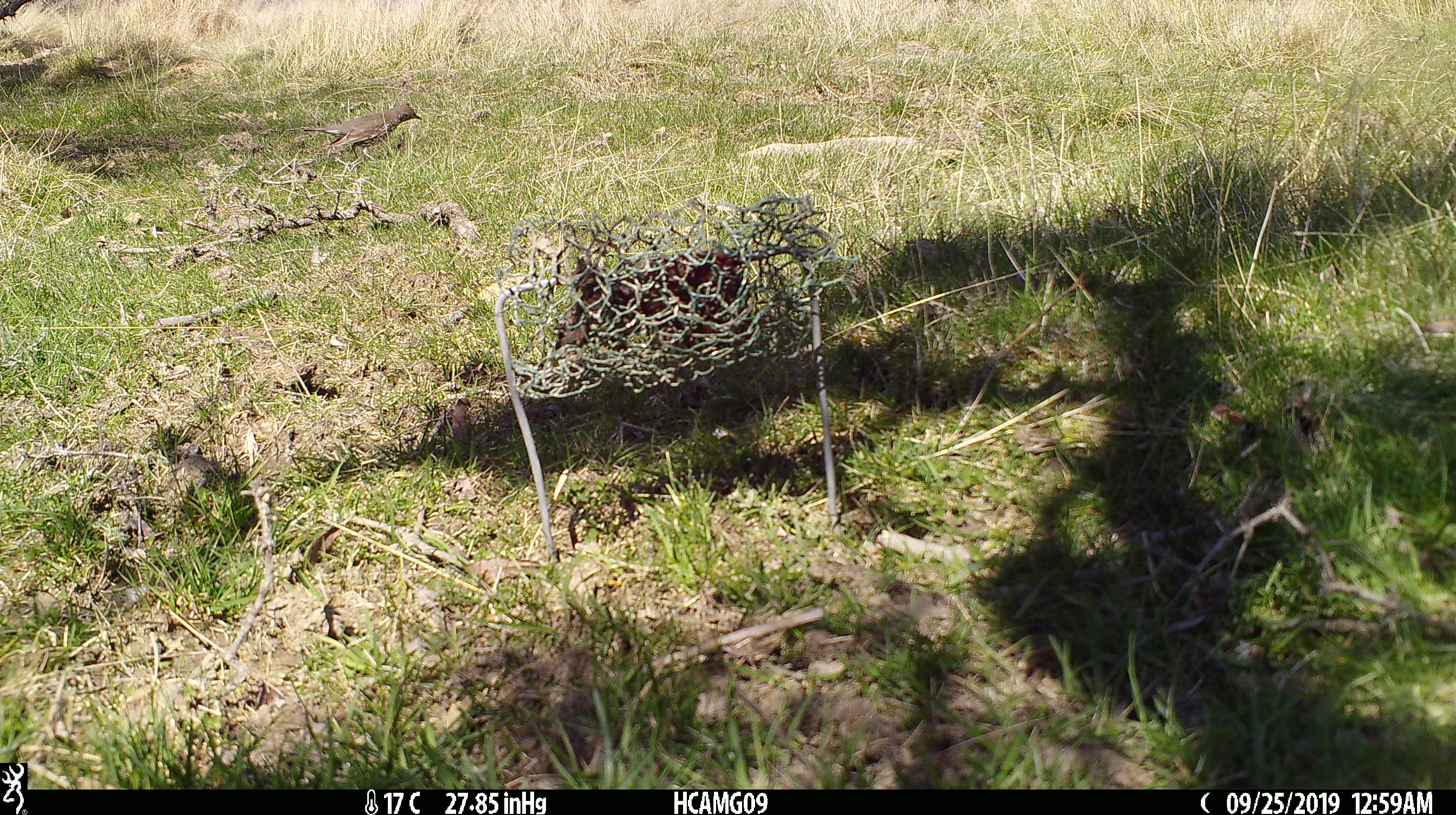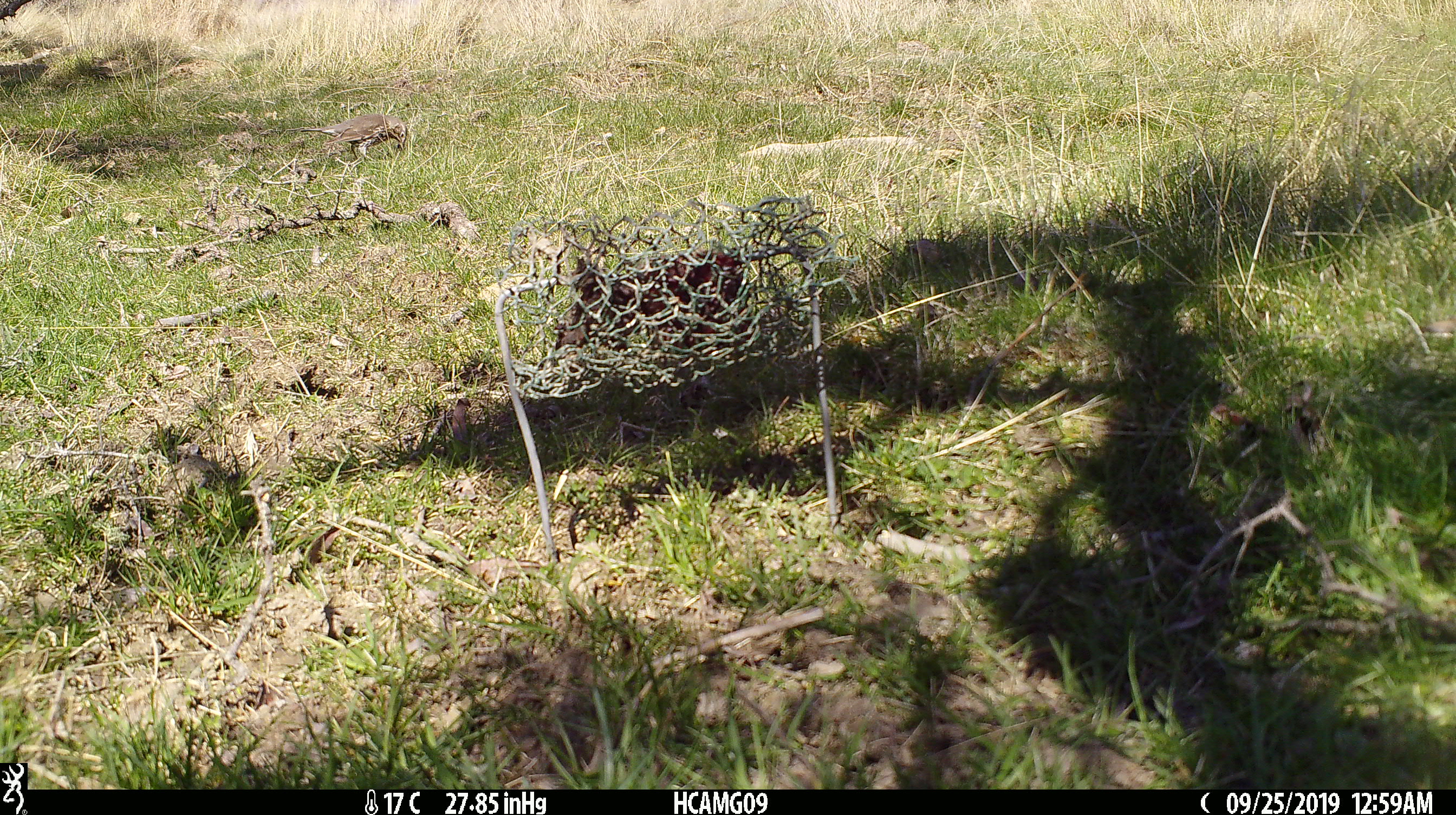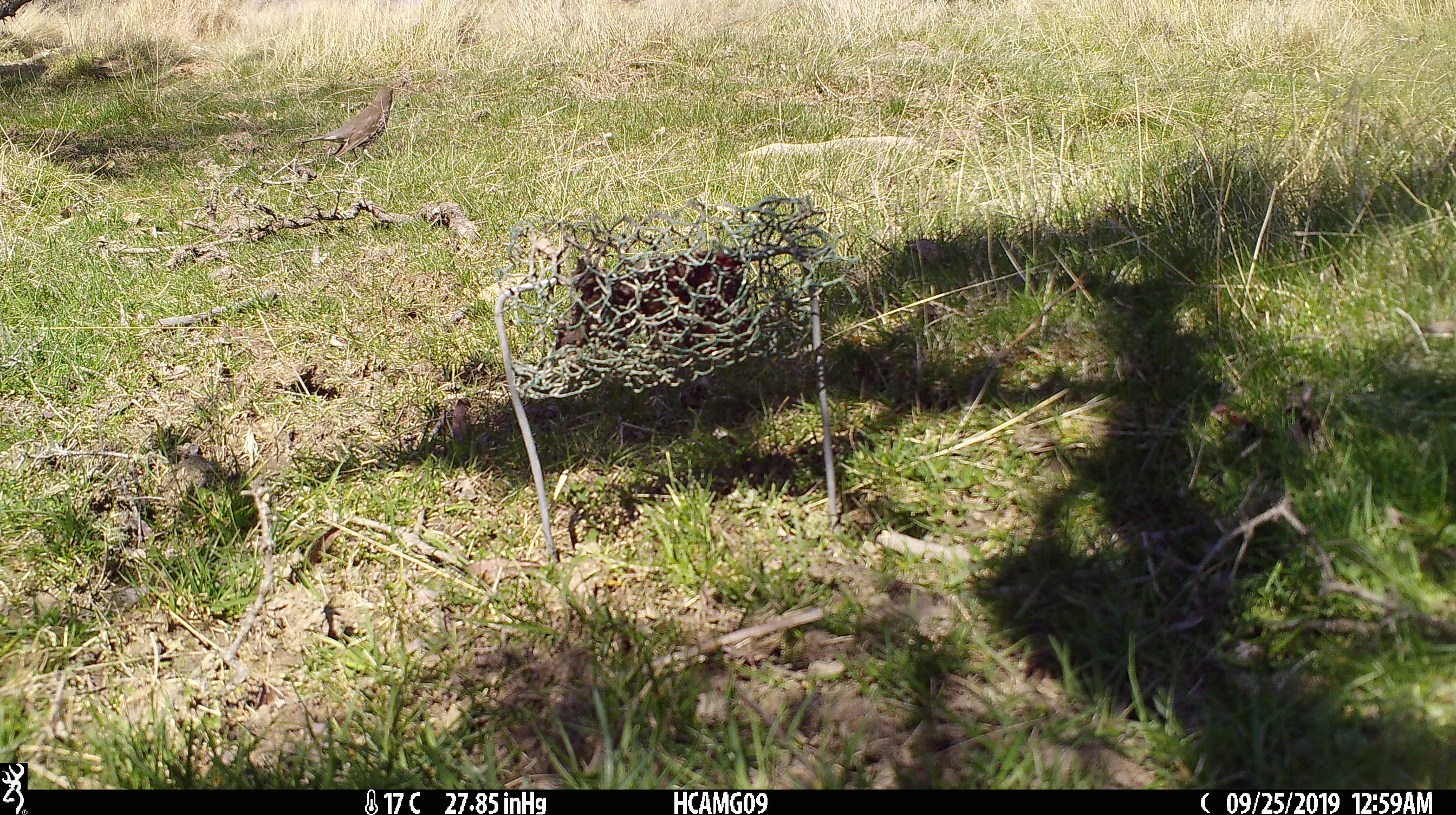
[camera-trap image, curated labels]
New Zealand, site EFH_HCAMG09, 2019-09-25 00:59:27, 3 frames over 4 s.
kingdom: Animalia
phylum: Chordata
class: Aves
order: Passeriformes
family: Turdidae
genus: Turdus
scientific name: Turdus philomelos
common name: song thrush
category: thrush